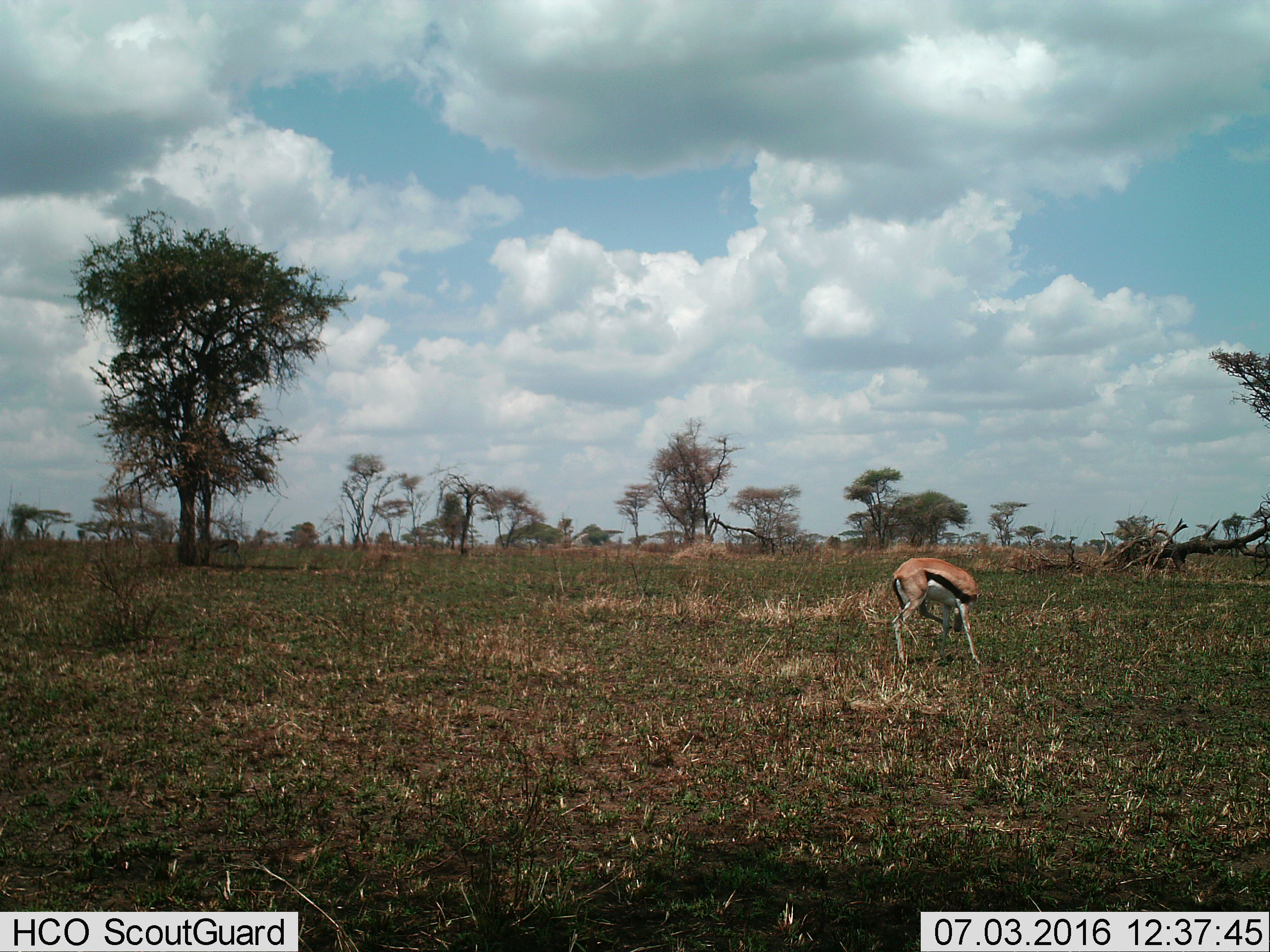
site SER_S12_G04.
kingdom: Animalia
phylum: Chordata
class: Mammalia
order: Artiodactyla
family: Bovidae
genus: Eudorcas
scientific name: Eudorcas thomsonii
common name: thomson's gazelle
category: gazellethomsons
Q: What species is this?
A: Gazellethomsons (thomson's gazelle) (Eudorcas thomsonii).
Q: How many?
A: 1.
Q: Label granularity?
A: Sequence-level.